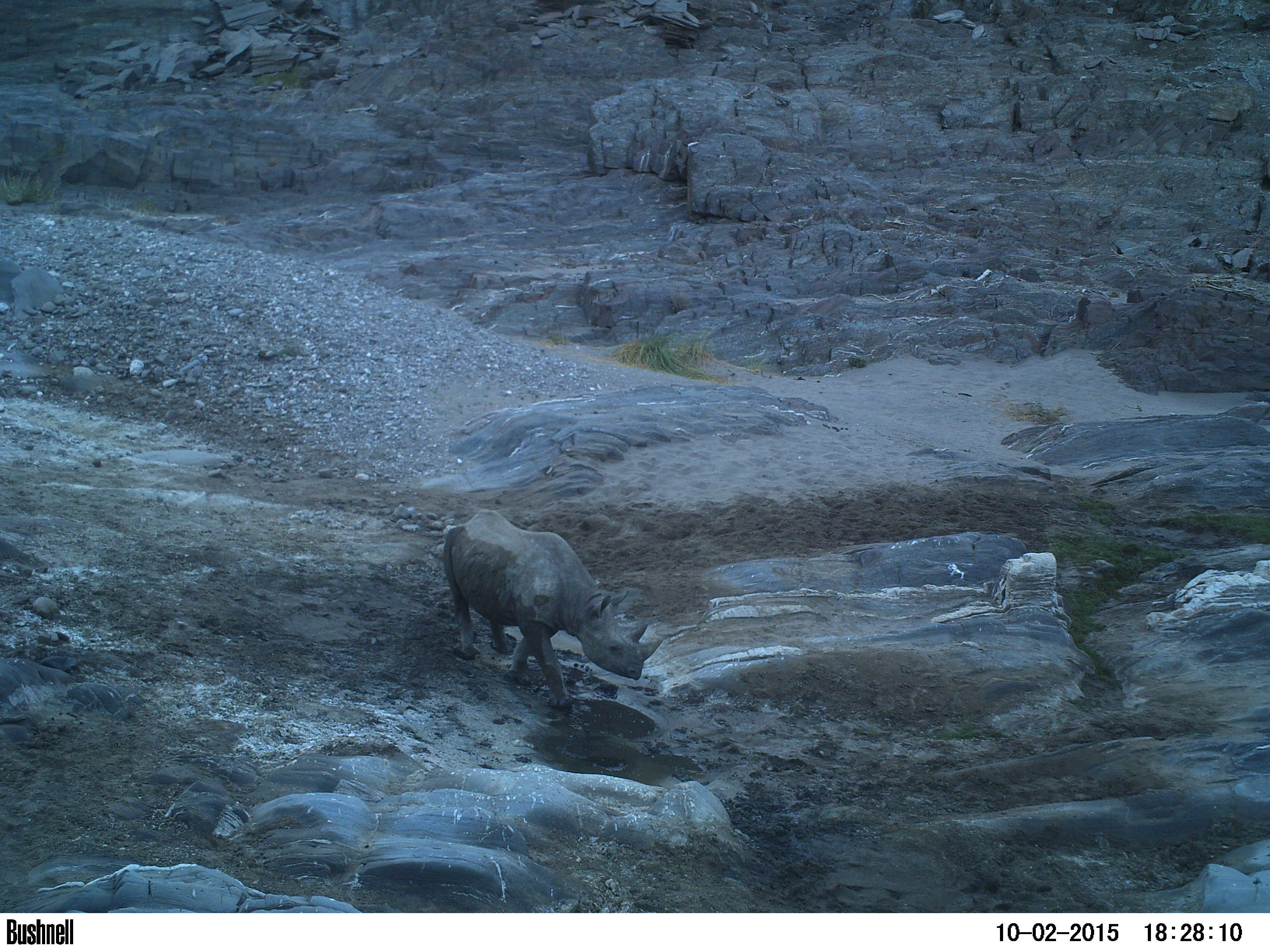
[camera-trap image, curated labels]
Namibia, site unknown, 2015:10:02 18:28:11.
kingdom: Animalia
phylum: Chordata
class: Mammalia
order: Perissodactyla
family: Rhinocerotidae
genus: Diceros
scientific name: Diceros bicornis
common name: black rhinoceros